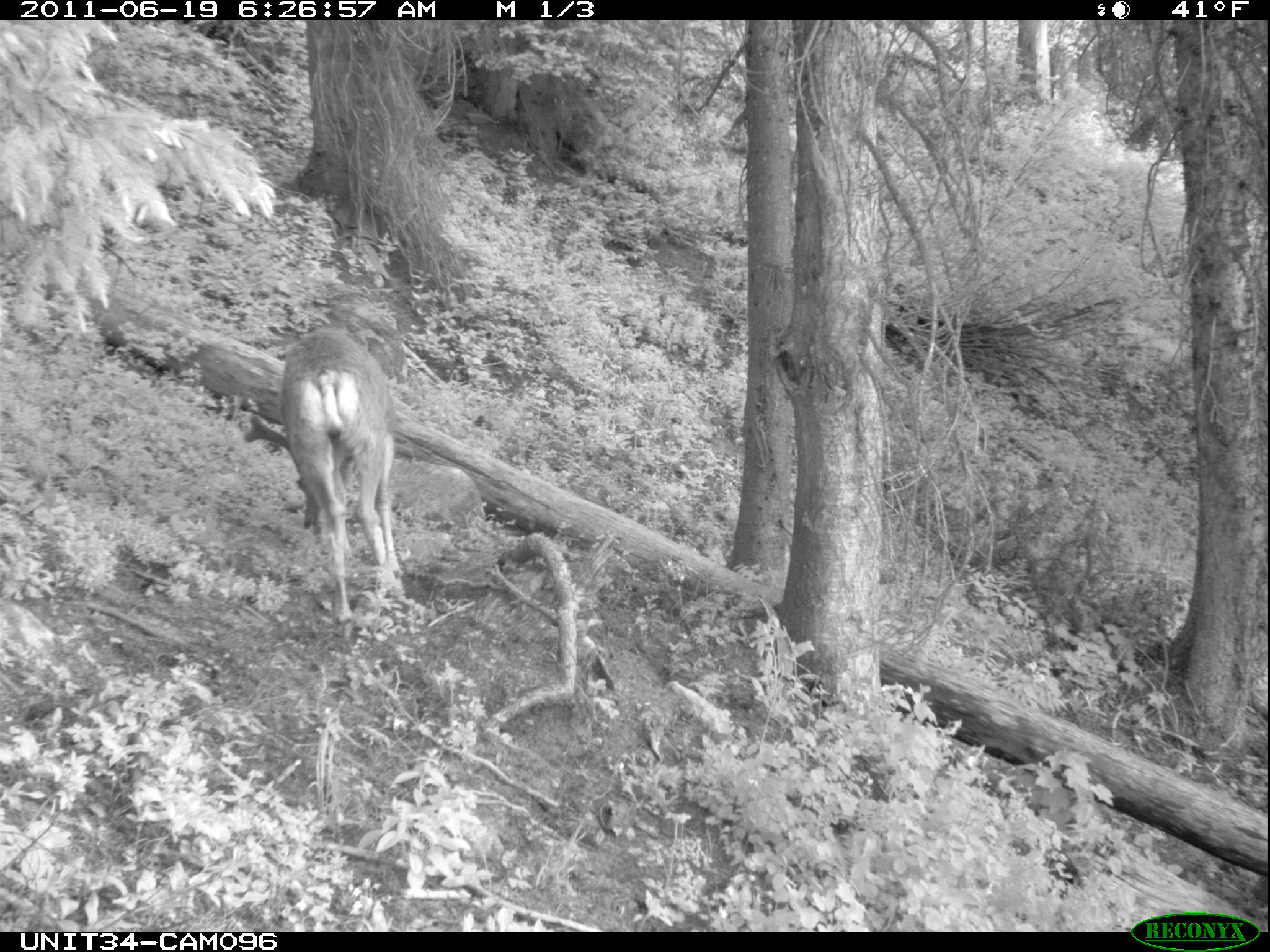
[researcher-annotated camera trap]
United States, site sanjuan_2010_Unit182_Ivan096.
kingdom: Animalia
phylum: Chordata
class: Mammalia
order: Artiodactyla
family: Cervidae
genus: Odocoileus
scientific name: Odocoileus hemionus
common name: mule deer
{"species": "Odocoileus hemionus (mule deer)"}